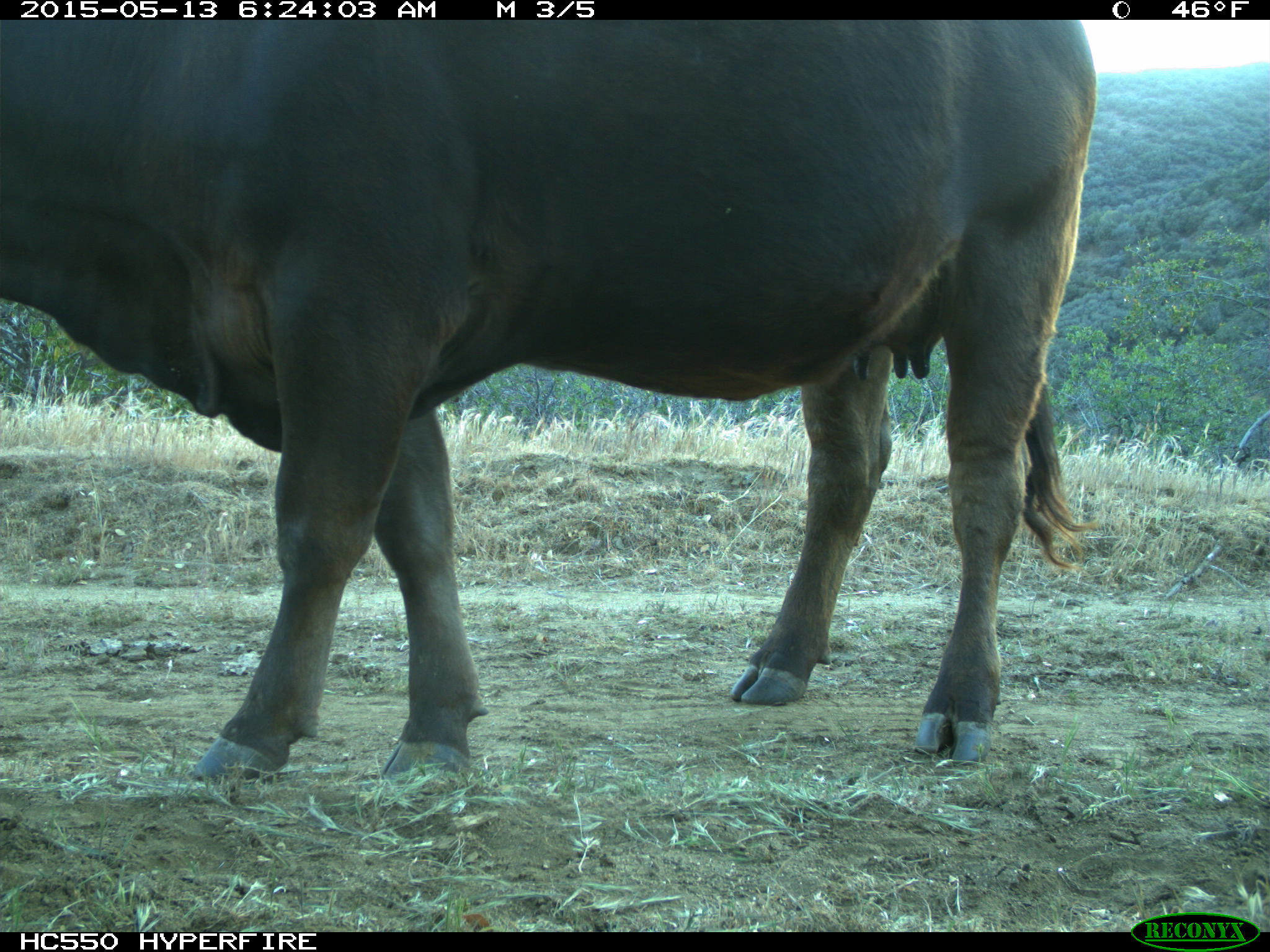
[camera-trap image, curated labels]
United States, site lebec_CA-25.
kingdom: Animalia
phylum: Chordata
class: Mammalia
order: Artiodactyla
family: Bovidae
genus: Bos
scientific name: Bos taurus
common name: domestic cow